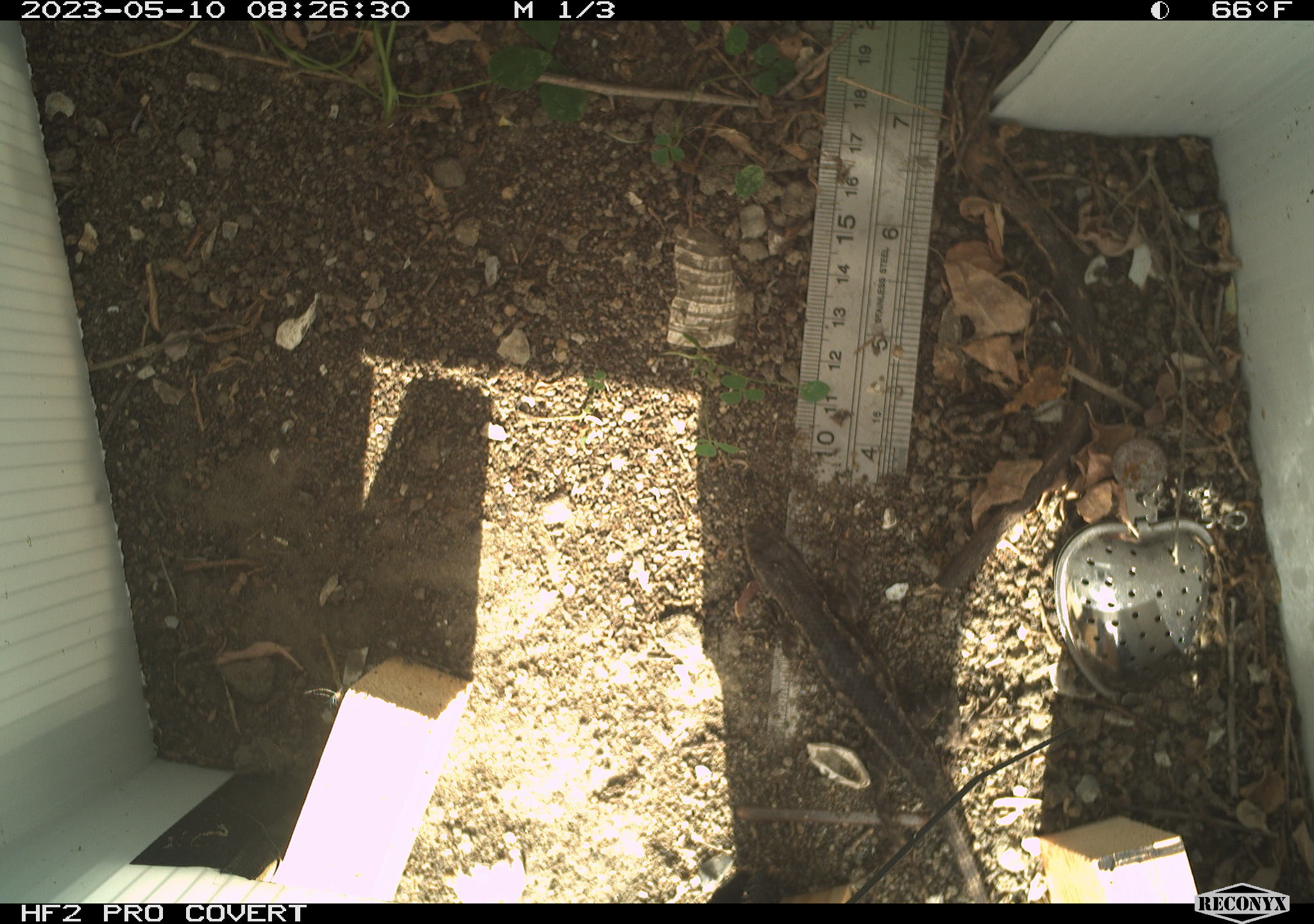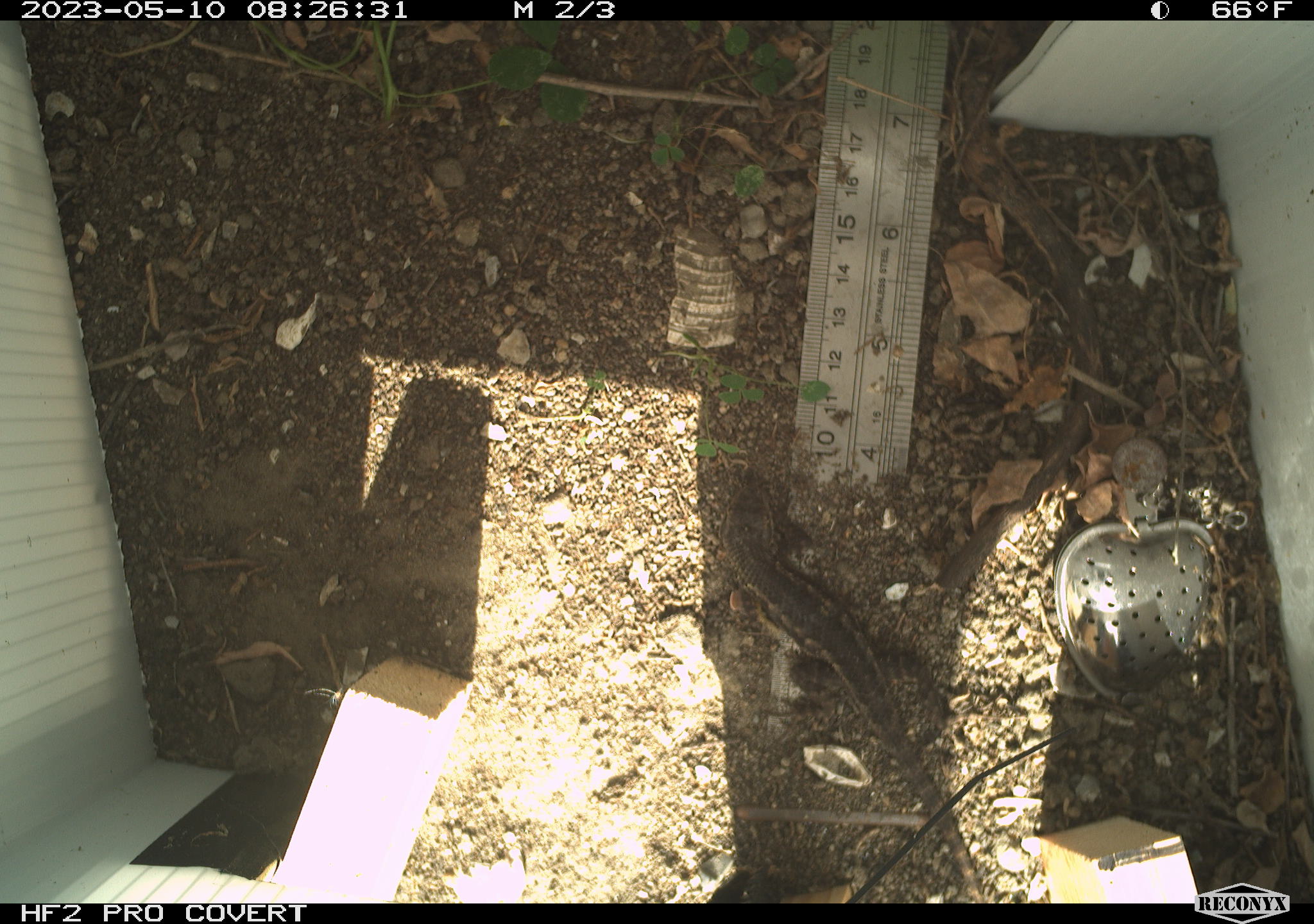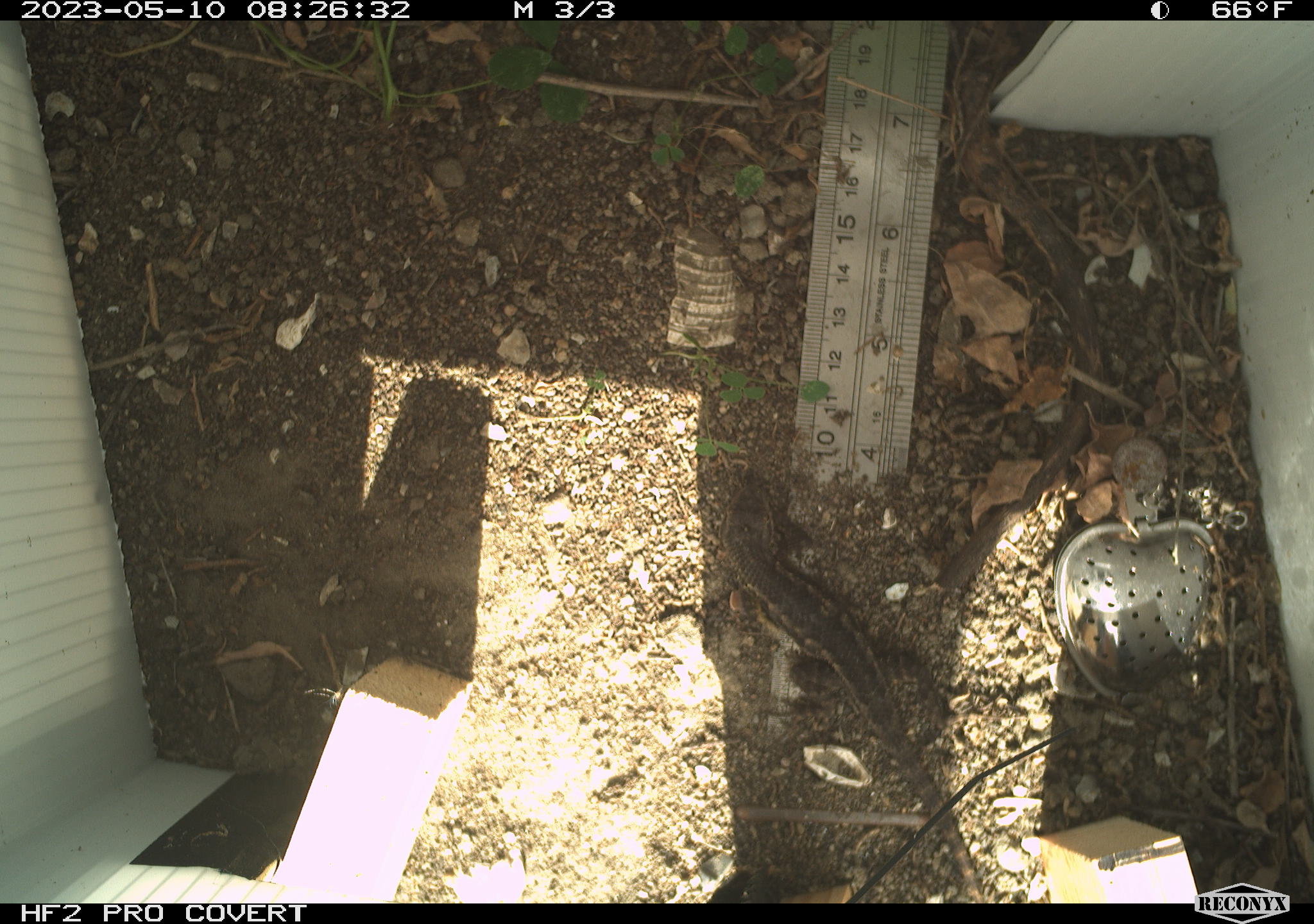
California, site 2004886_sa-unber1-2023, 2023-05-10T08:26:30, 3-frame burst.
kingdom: Animalia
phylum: Chordata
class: Reptilia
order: Squamata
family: Phrynosomatidae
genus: Sceloporus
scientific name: Sceloporus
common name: spiny lizards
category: sceloporus species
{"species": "sceloporus species (spiny lizards) (Sceloporus)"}